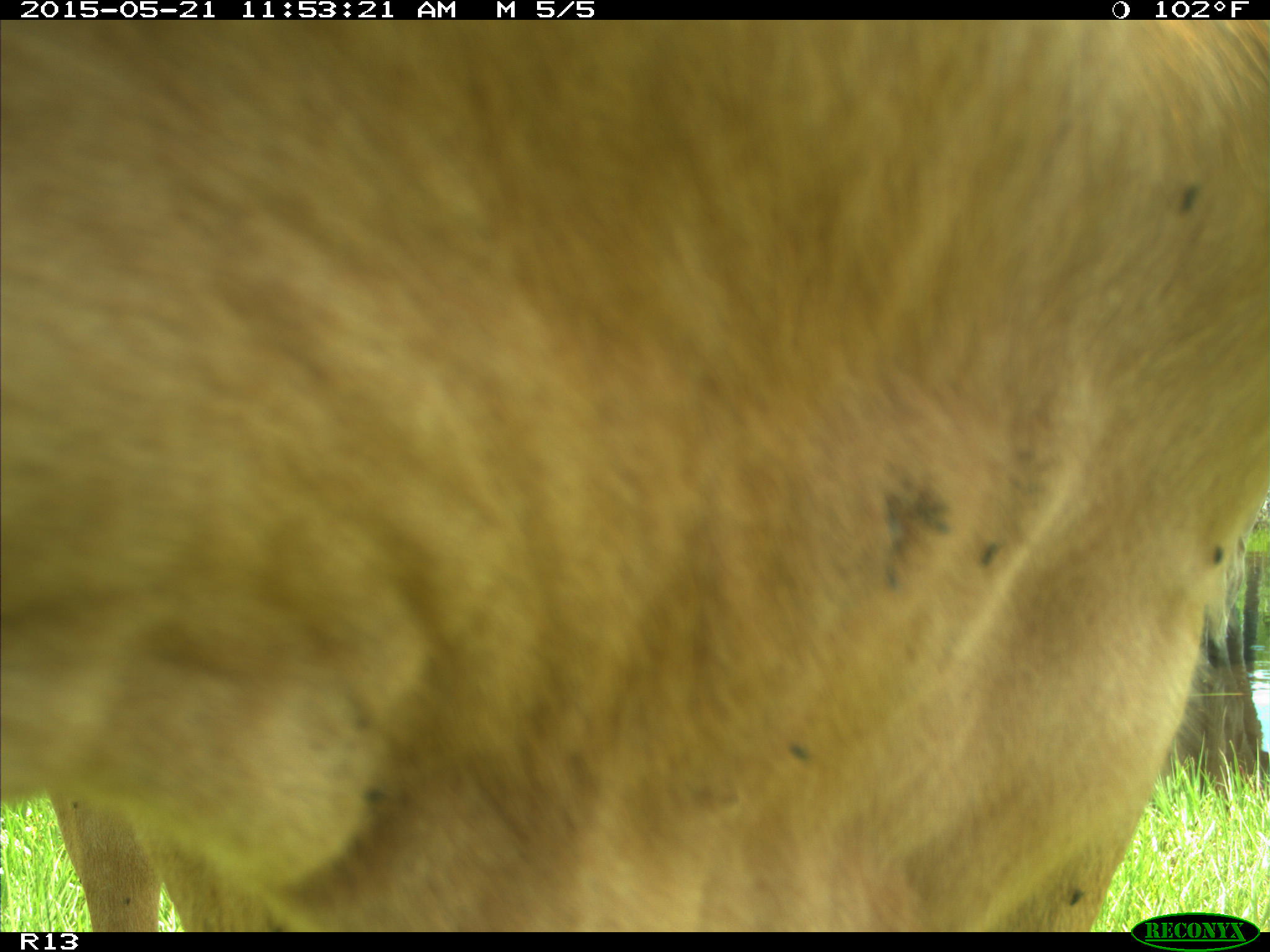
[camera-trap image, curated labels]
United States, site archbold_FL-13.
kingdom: Animalia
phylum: Chordata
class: Mammalia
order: Artiodactyla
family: Bovidae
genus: Bos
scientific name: Bos taurus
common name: domestic cow